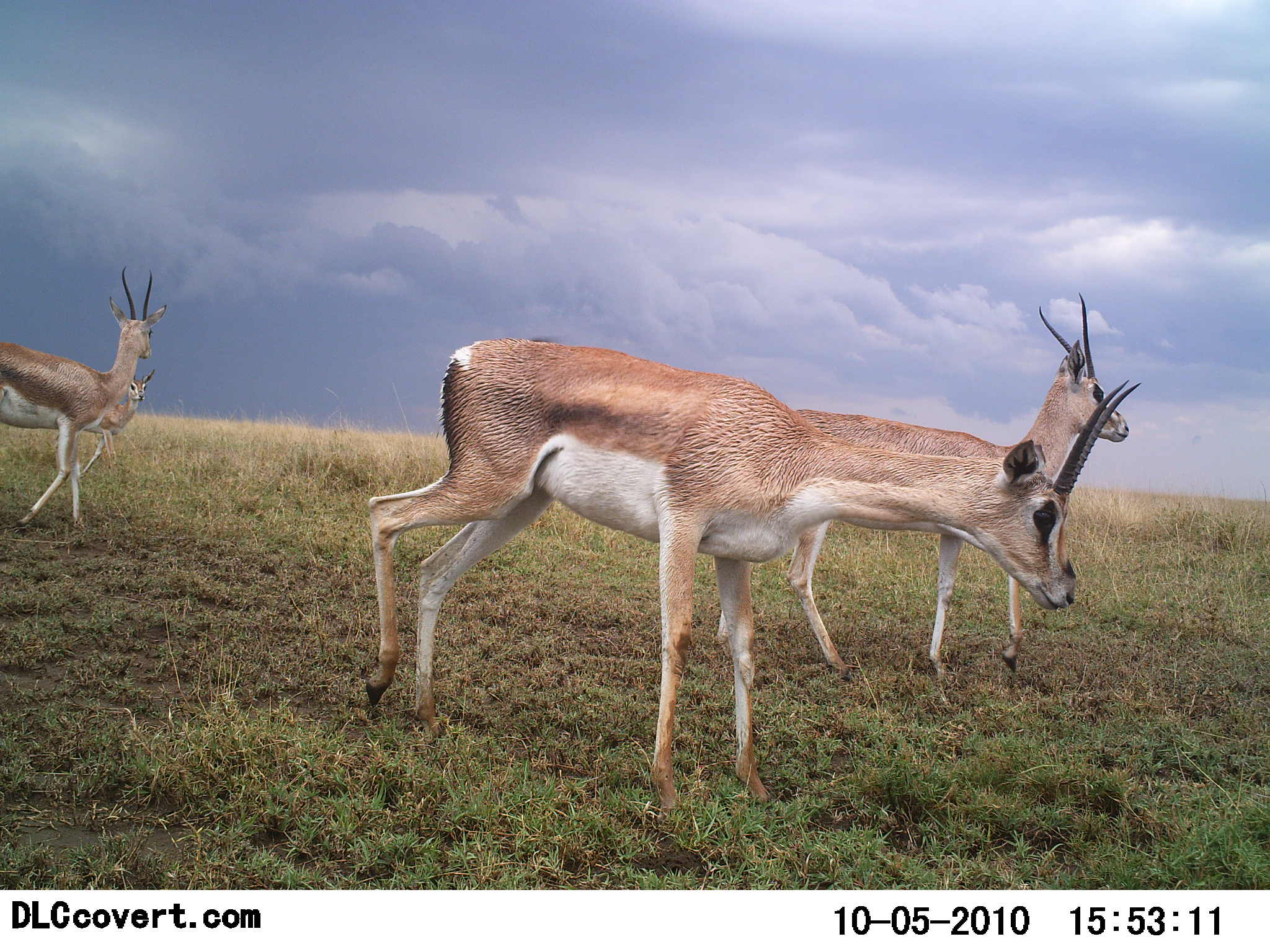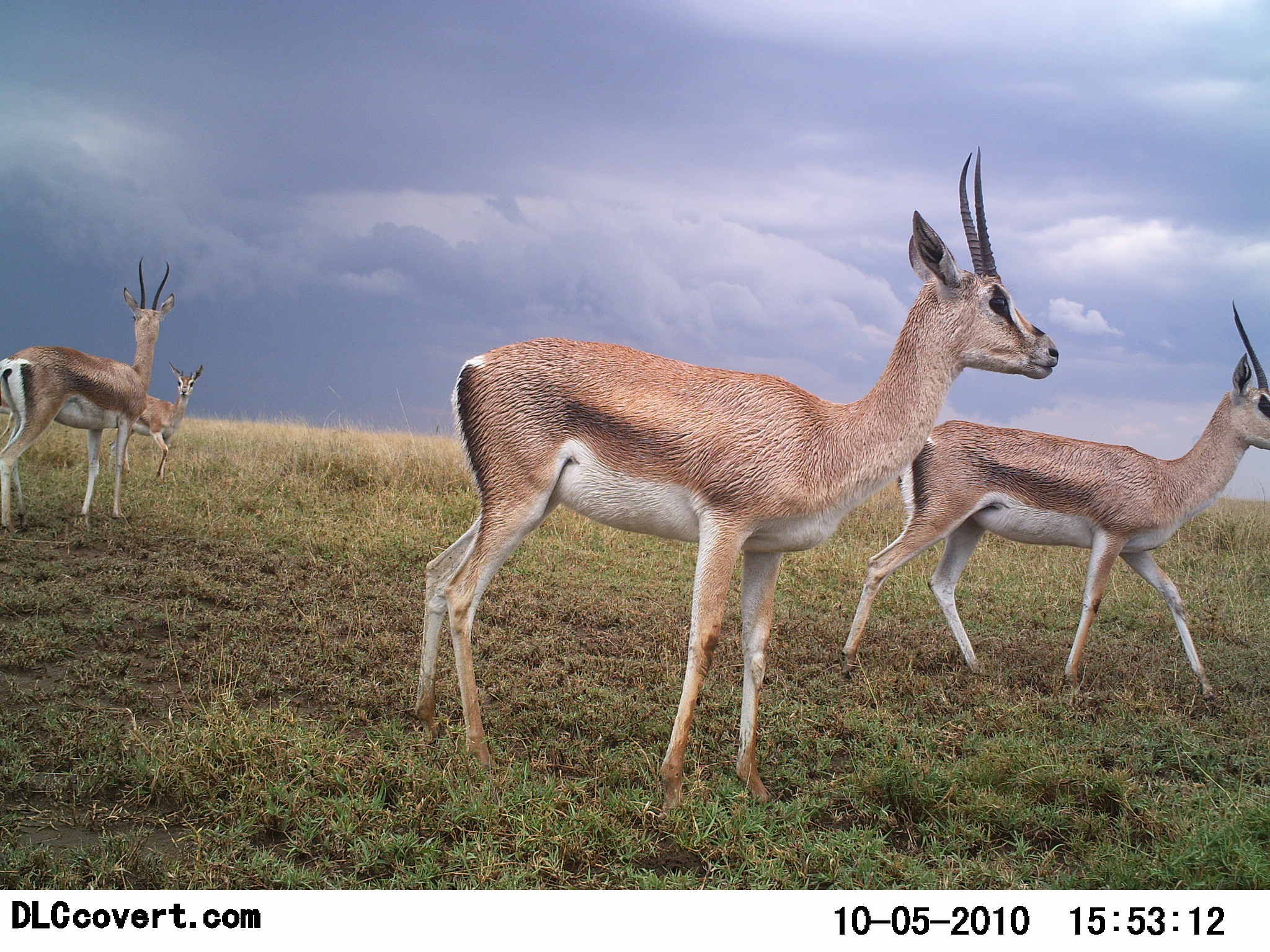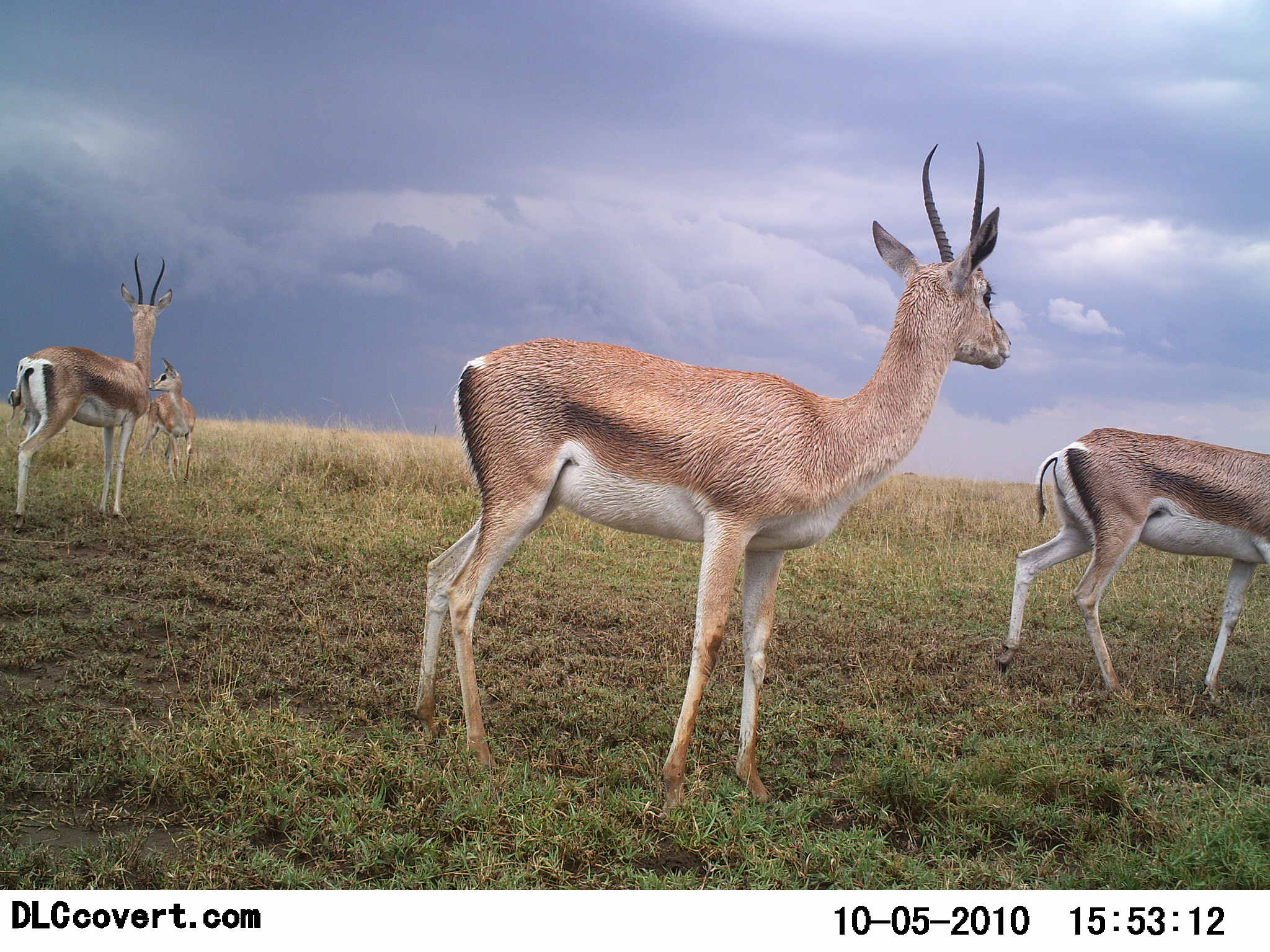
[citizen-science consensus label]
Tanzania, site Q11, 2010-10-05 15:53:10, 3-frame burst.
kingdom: Animalia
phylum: Chordata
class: Mammalia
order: Artiodactyla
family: Bovidae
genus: Nanger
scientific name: Nanger granti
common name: grant's gazelle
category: gazellegrants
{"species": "gazellegrants (grant's gazelle) (Nanger granti)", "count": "4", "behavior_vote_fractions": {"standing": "41%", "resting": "0%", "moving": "94%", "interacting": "0%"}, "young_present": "6%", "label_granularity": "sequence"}